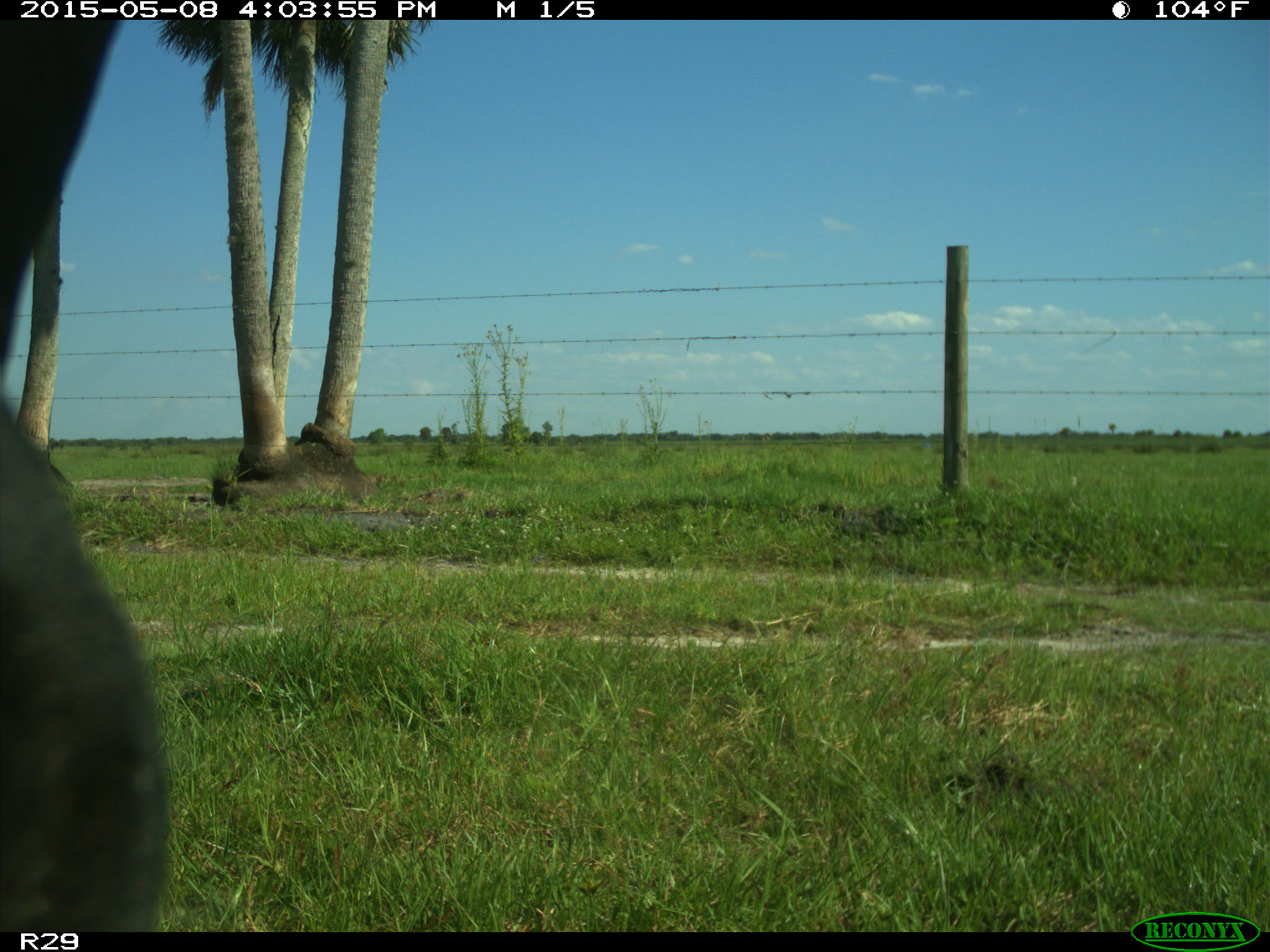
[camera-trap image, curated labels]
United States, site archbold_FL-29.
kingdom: Animalia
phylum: Chordata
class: Mammalia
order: Artiodactyla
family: Bovidae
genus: Bos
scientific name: Bos taurus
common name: domestic cow